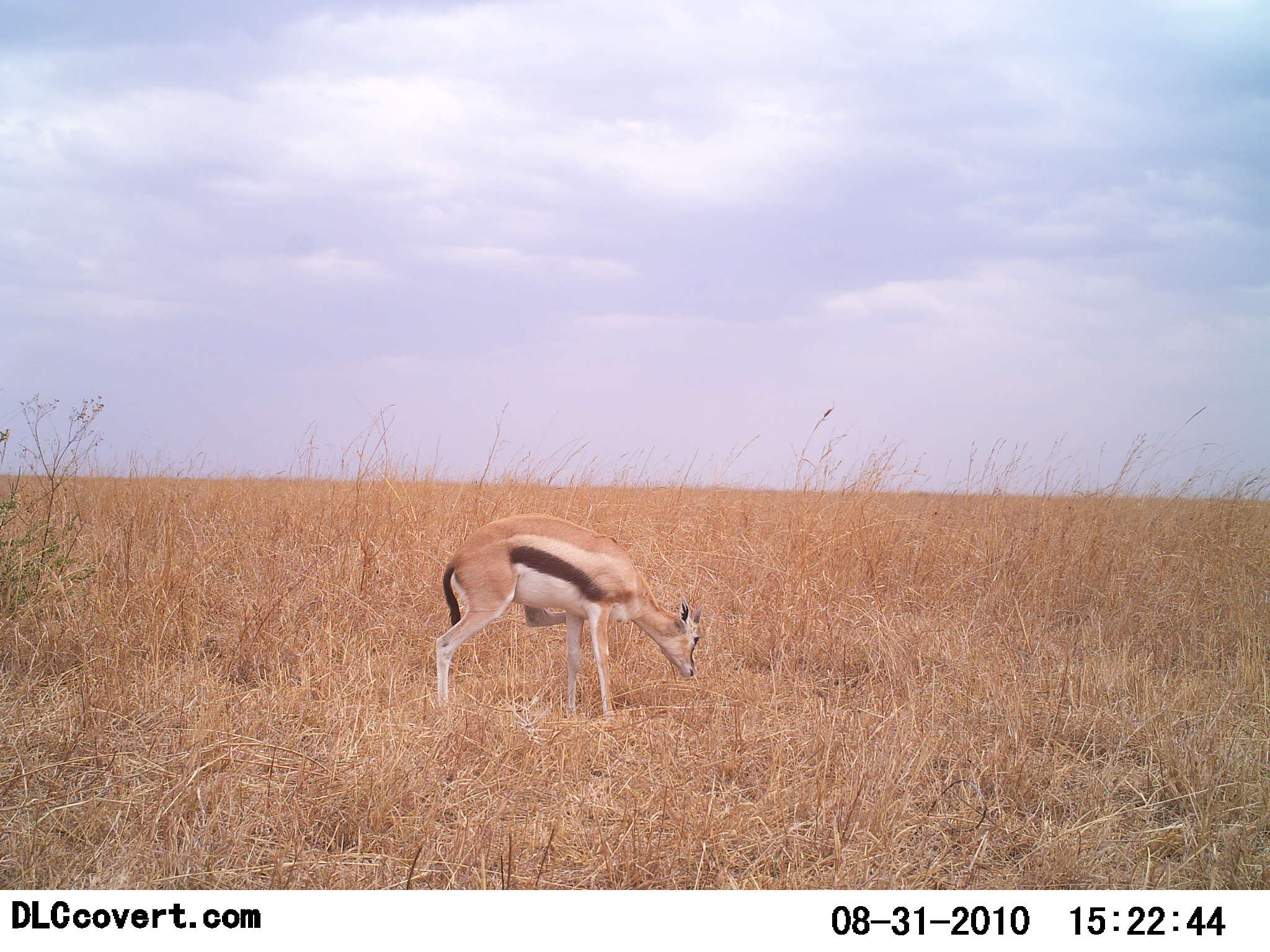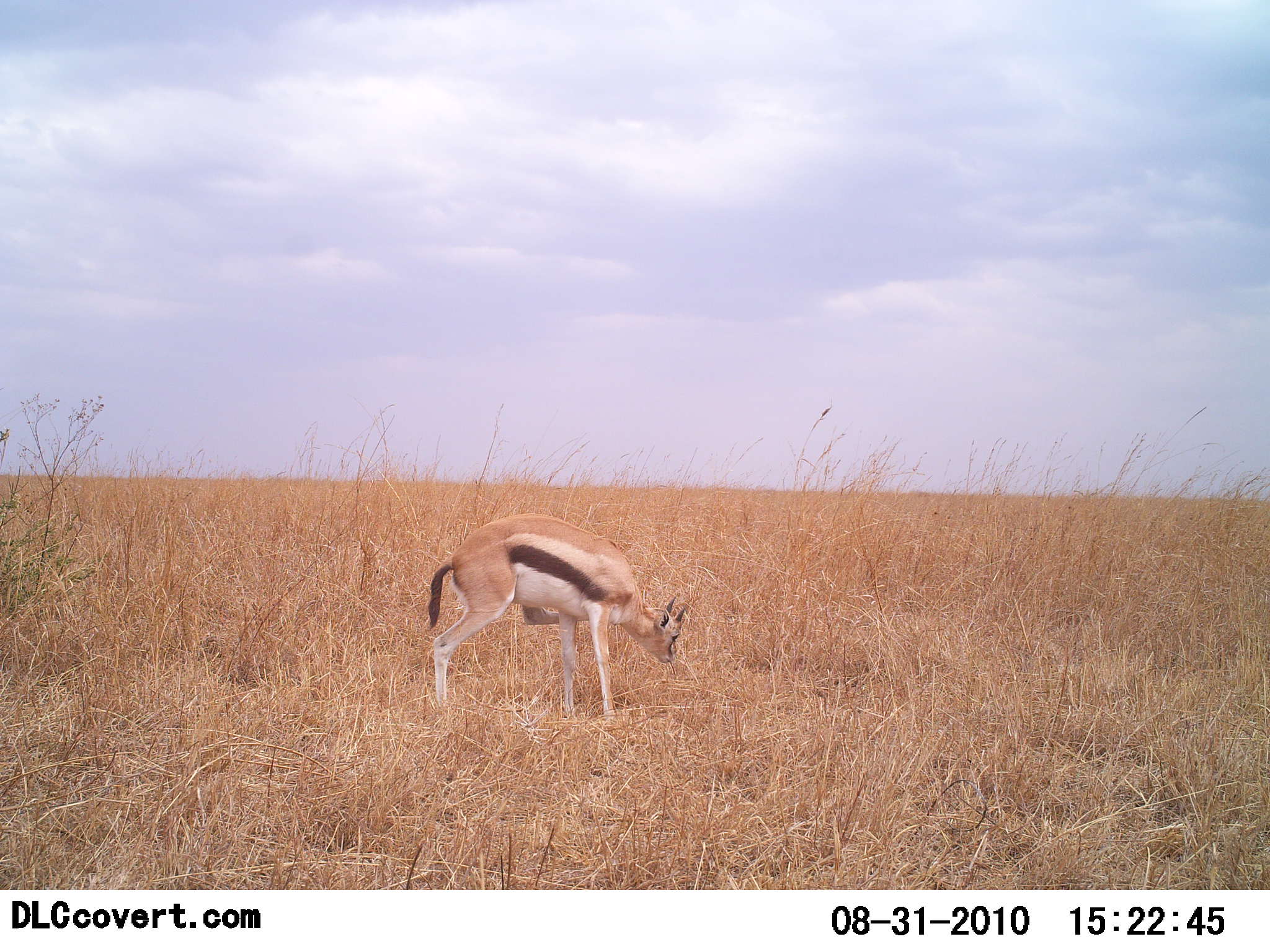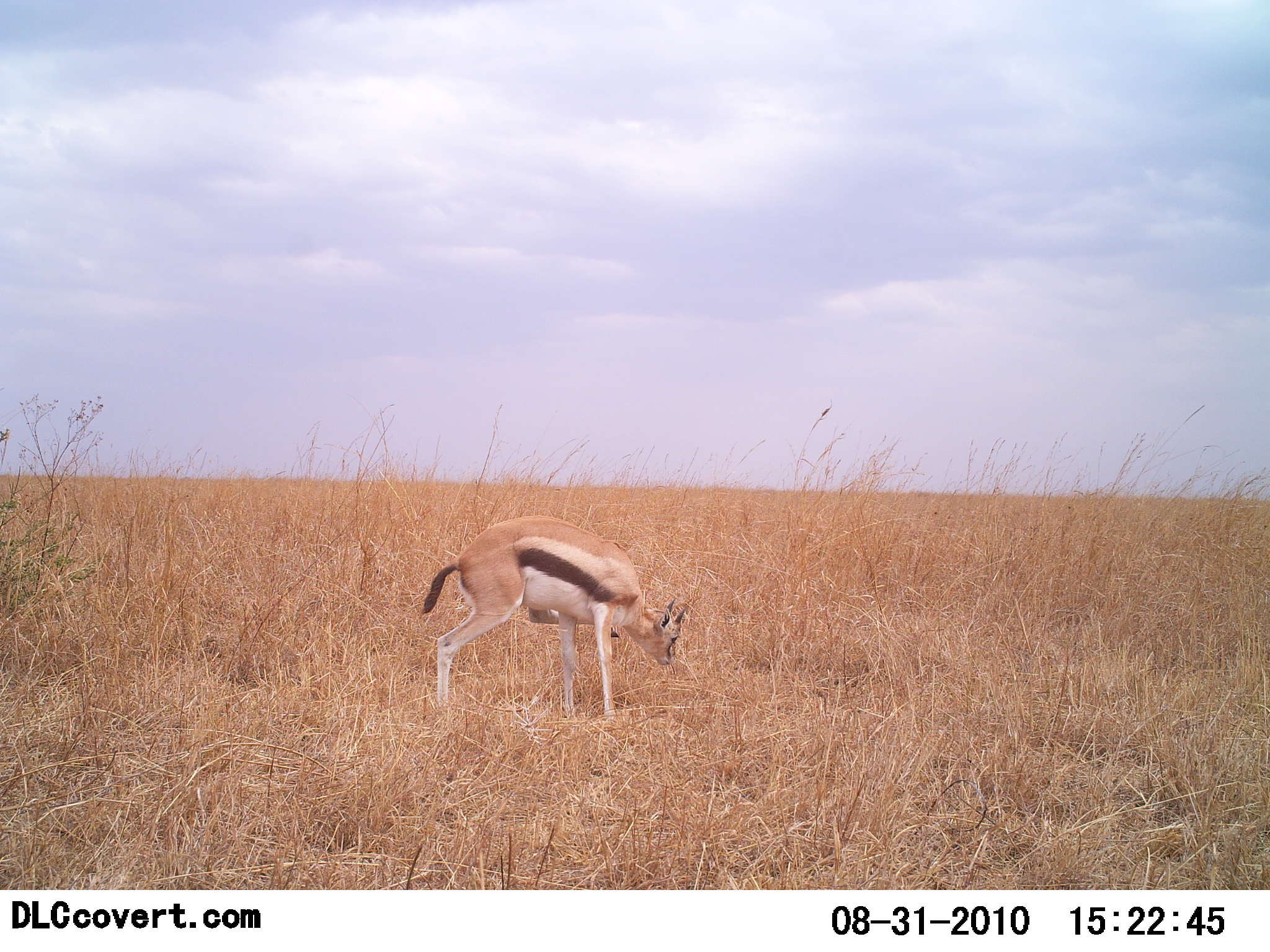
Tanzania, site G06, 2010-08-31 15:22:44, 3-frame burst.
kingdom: Animalia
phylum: Chordata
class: Mammalia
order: Artiodactyla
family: Bovidae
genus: Eudorcas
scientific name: Eudorcas thomsonii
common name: thomson's gazelle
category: gazellethomsons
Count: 1.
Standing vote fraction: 53%.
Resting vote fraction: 0%.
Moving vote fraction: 6%.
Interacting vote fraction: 0%.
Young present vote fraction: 0%.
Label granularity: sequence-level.